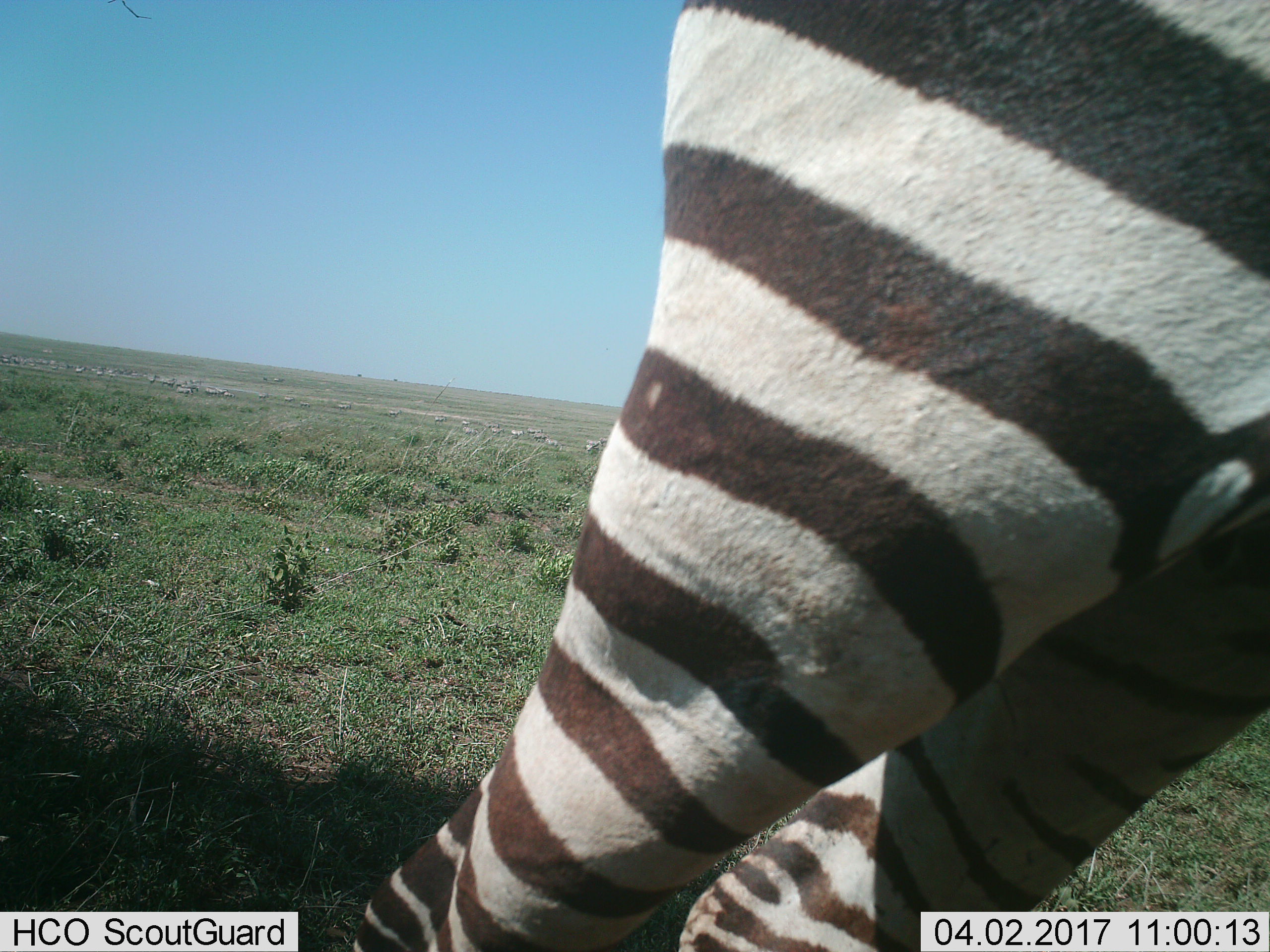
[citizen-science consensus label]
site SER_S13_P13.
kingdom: Animalia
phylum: Chordata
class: Mammalia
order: Perissodactyla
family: Equidae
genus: Equus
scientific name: Equus quagga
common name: plains zebra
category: zebraplains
Zebraplains (plains zebra) (Equus quagga), count 11-50. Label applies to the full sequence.